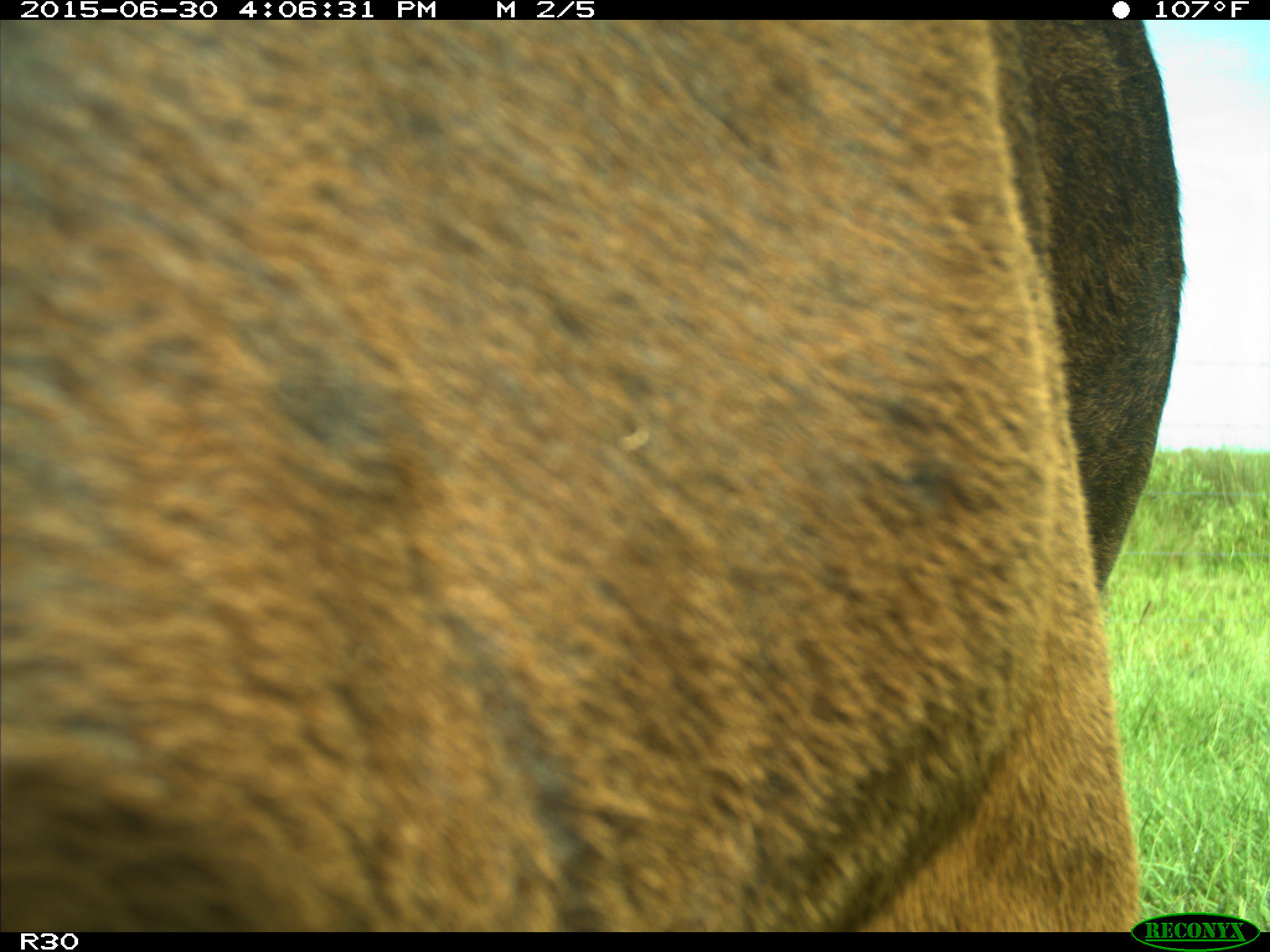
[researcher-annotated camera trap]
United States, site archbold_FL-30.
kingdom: Animalia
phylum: Chordata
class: Mammalia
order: Artiodactyla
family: Bovidae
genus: Bos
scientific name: Bos taurus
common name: domestic cow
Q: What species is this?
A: Bos taurus (domestic cow).